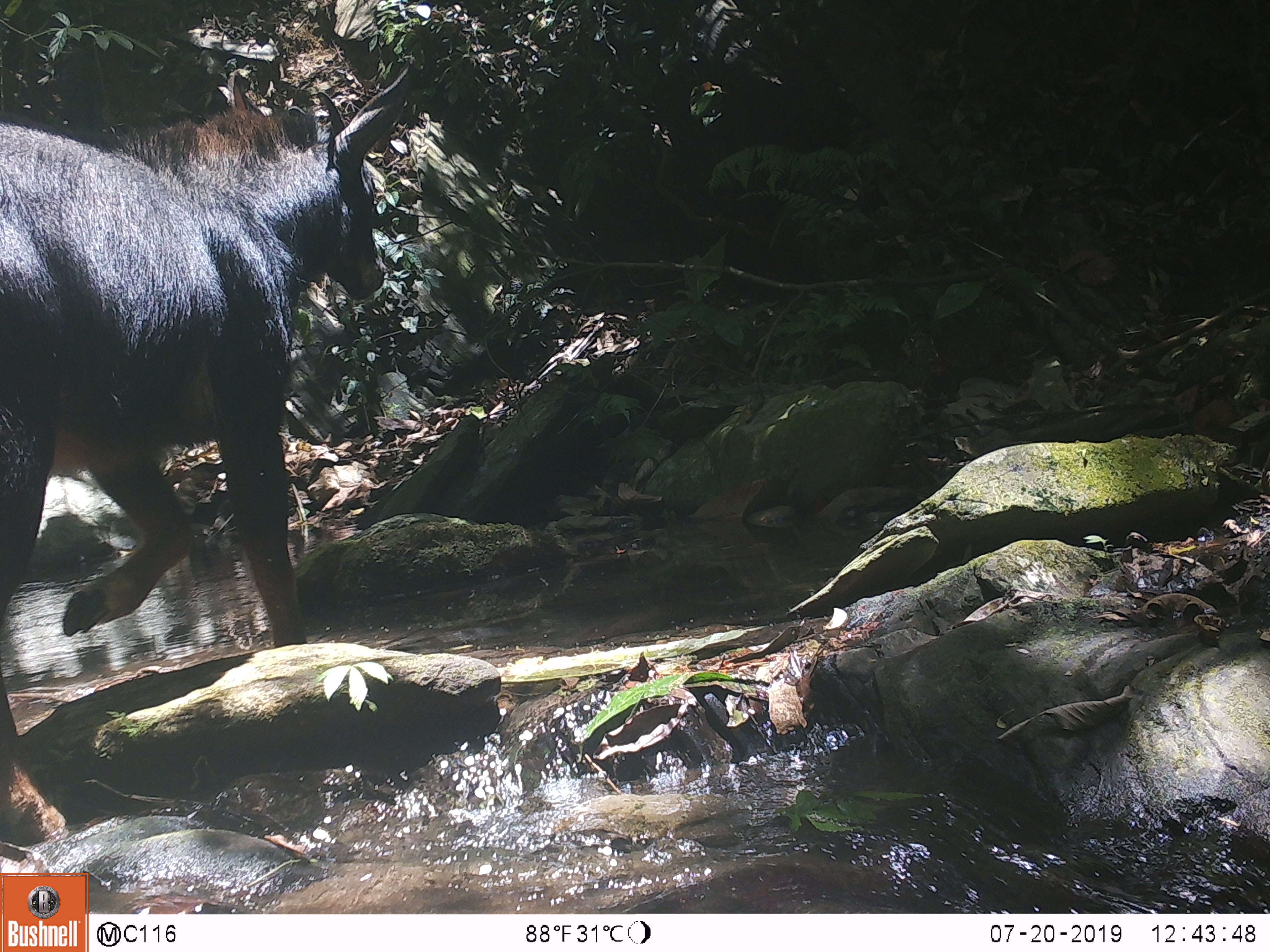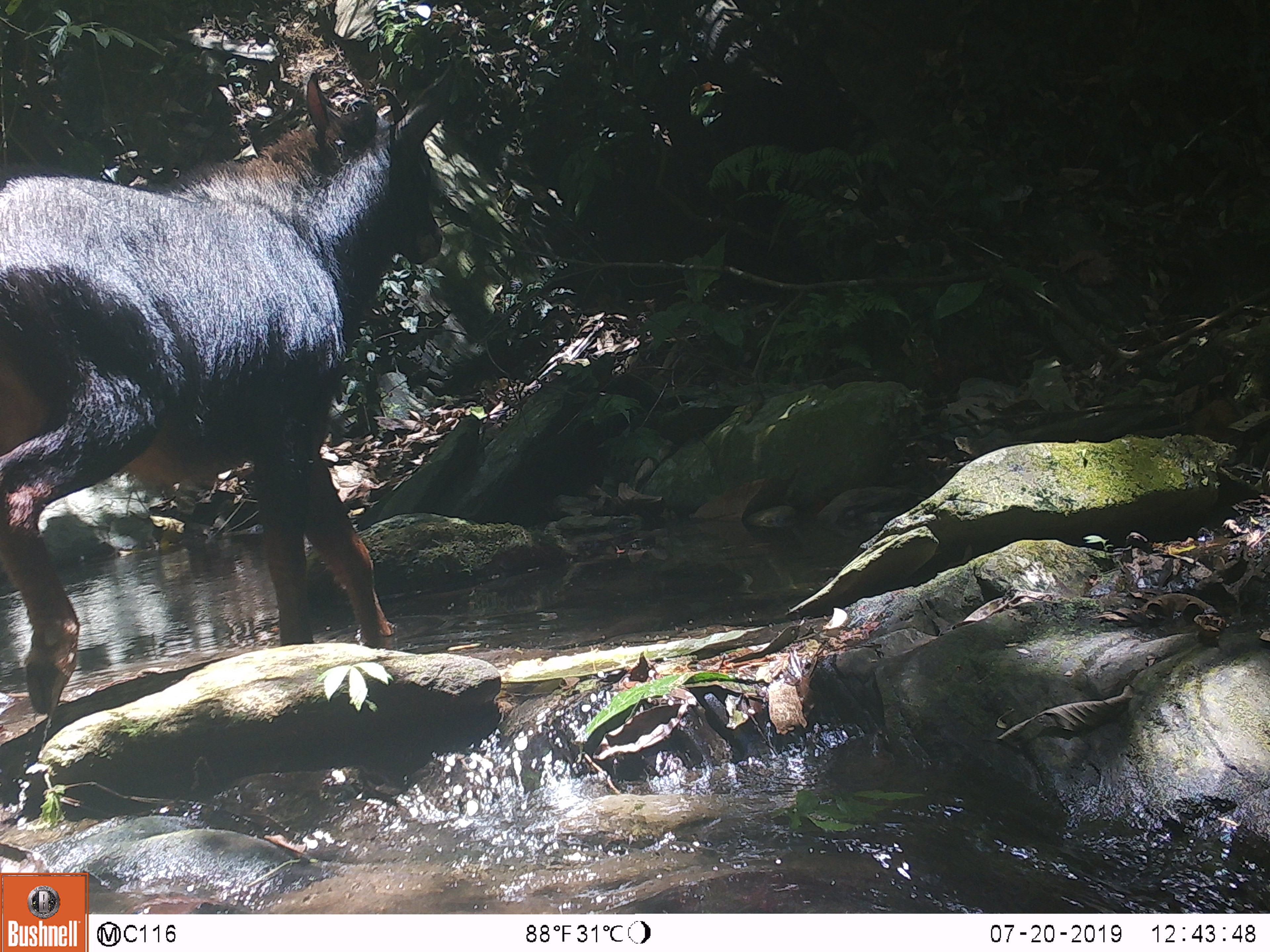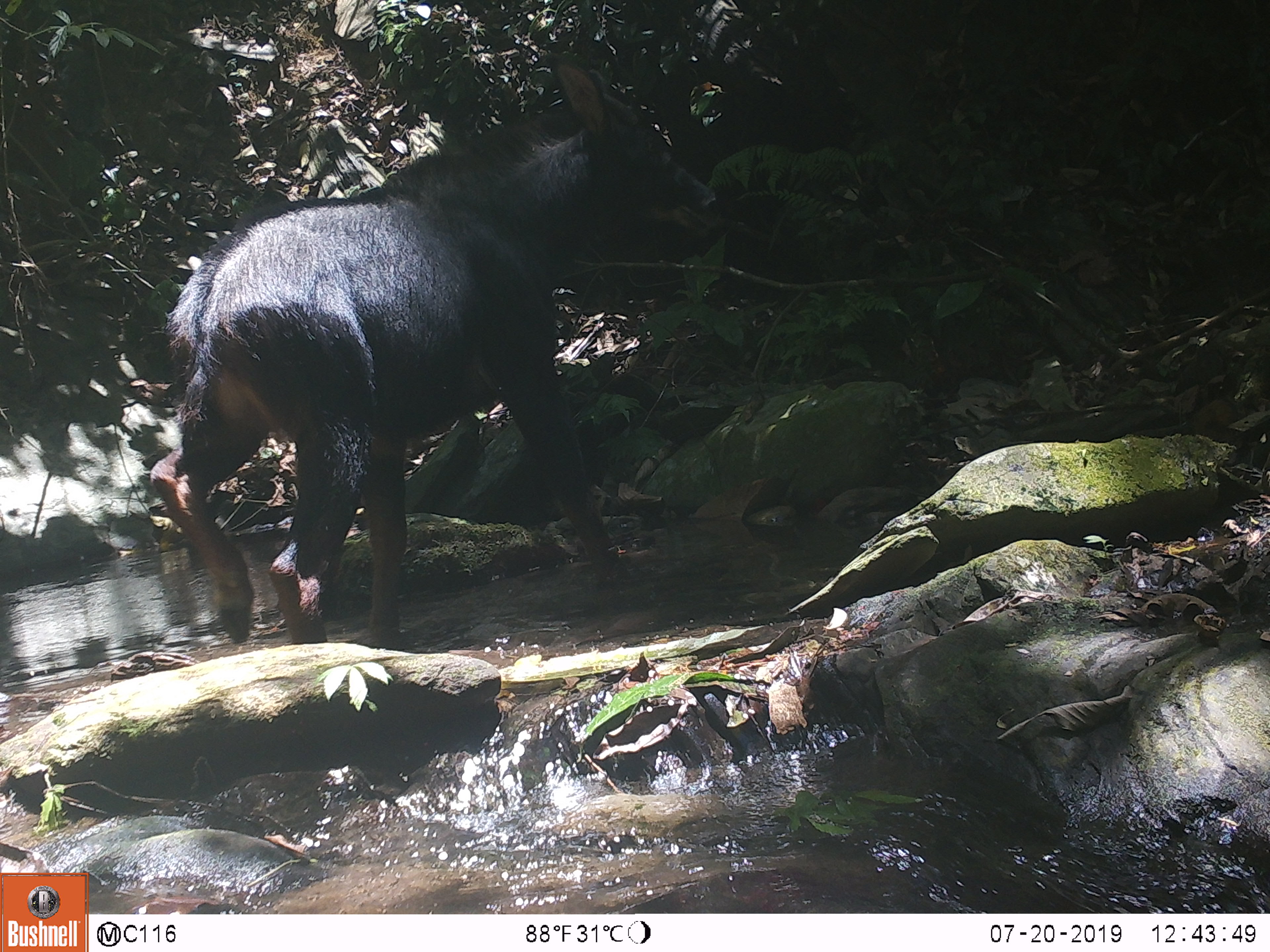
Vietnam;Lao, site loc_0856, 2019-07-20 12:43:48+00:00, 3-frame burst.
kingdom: Animalia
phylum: Chordata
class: Mammalia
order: Artiodactyla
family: Bovidae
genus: Capricornis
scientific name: Capricornis sumatraensis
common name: chinese serow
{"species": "chinese serow (Capricornis sumatraensis)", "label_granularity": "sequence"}